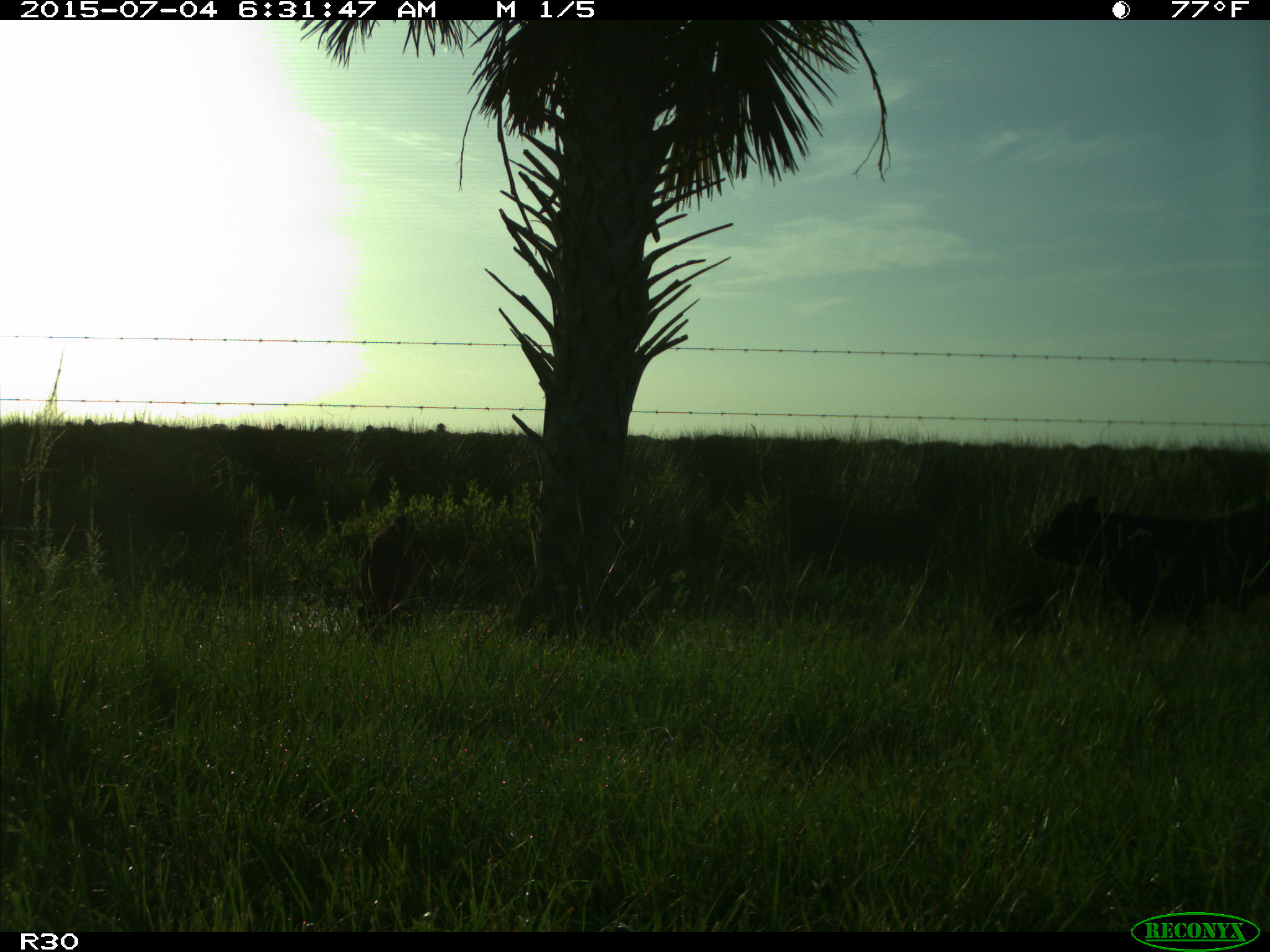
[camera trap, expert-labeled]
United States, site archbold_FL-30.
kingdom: Animalia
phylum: Chordata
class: Mammalia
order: Artiodactyla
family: Bovidae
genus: Bos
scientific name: Bos taurus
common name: domestic cow